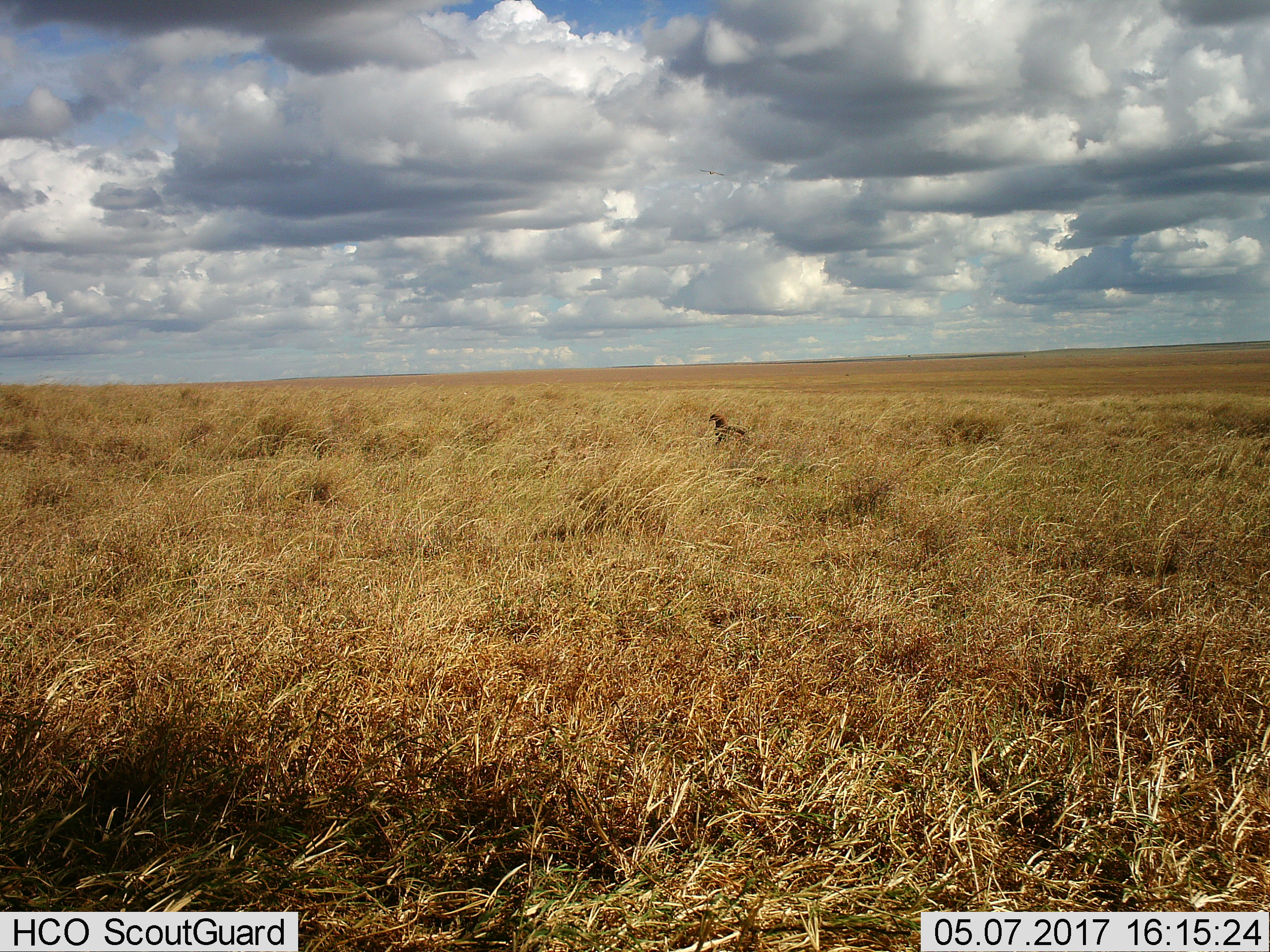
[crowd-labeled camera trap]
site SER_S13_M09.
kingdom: Animalia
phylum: Chordata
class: Aves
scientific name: Aves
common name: bird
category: birdother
Birdother (bird) (Aves), count 1. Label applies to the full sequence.